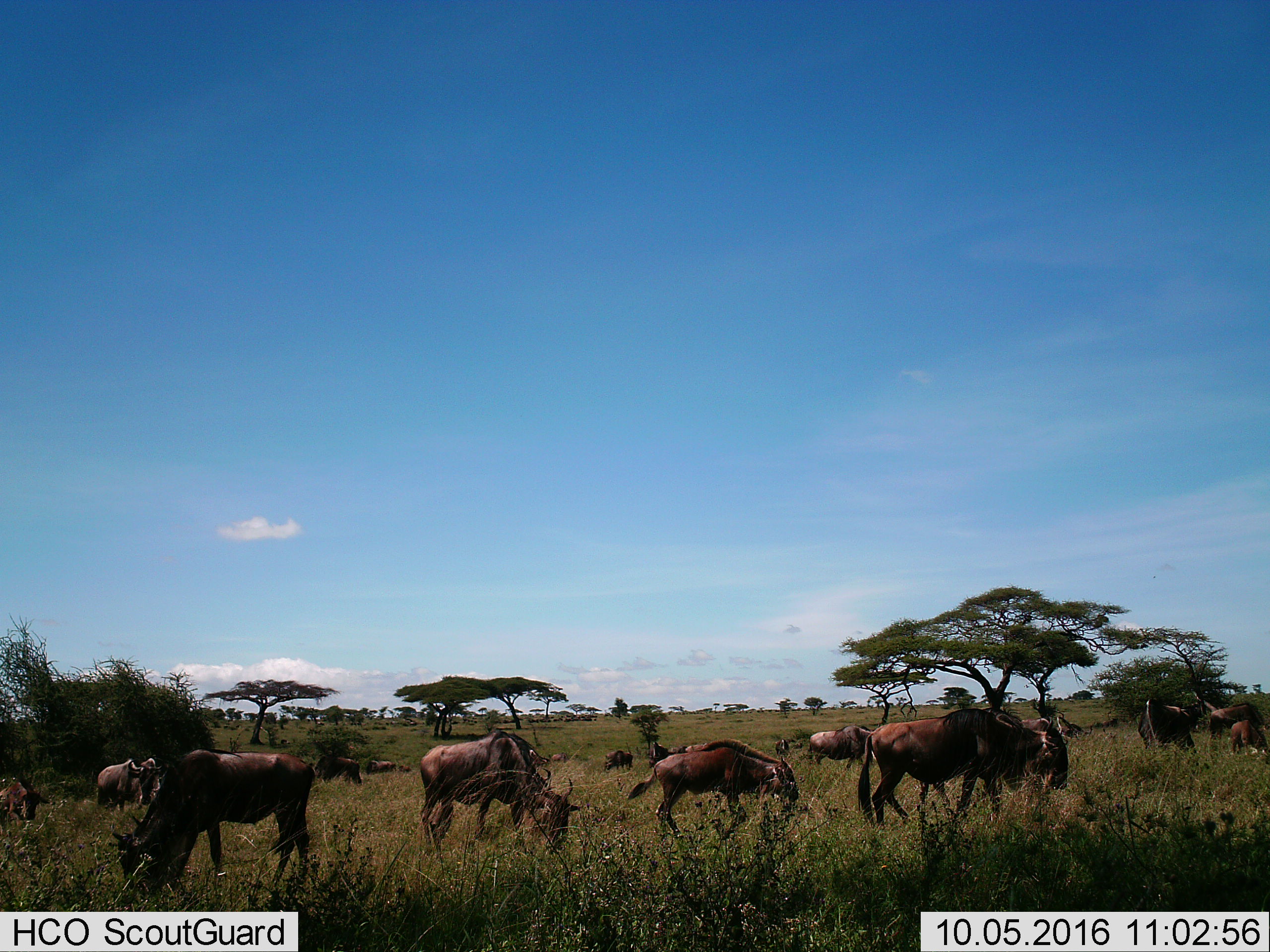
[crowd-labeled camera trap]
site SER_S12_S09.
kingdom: Animalia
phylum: Chordata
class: Mammalia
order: Artiodactyla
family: Bovidae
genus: Connochaetes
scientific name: Connochaetes taurinus taurinus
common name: blue wildebeest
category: wildebeestblue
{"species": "wildebeestblue (blue wildebeest) (Connochaetes taurinus taurinus)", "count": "11-50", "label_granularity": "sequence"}